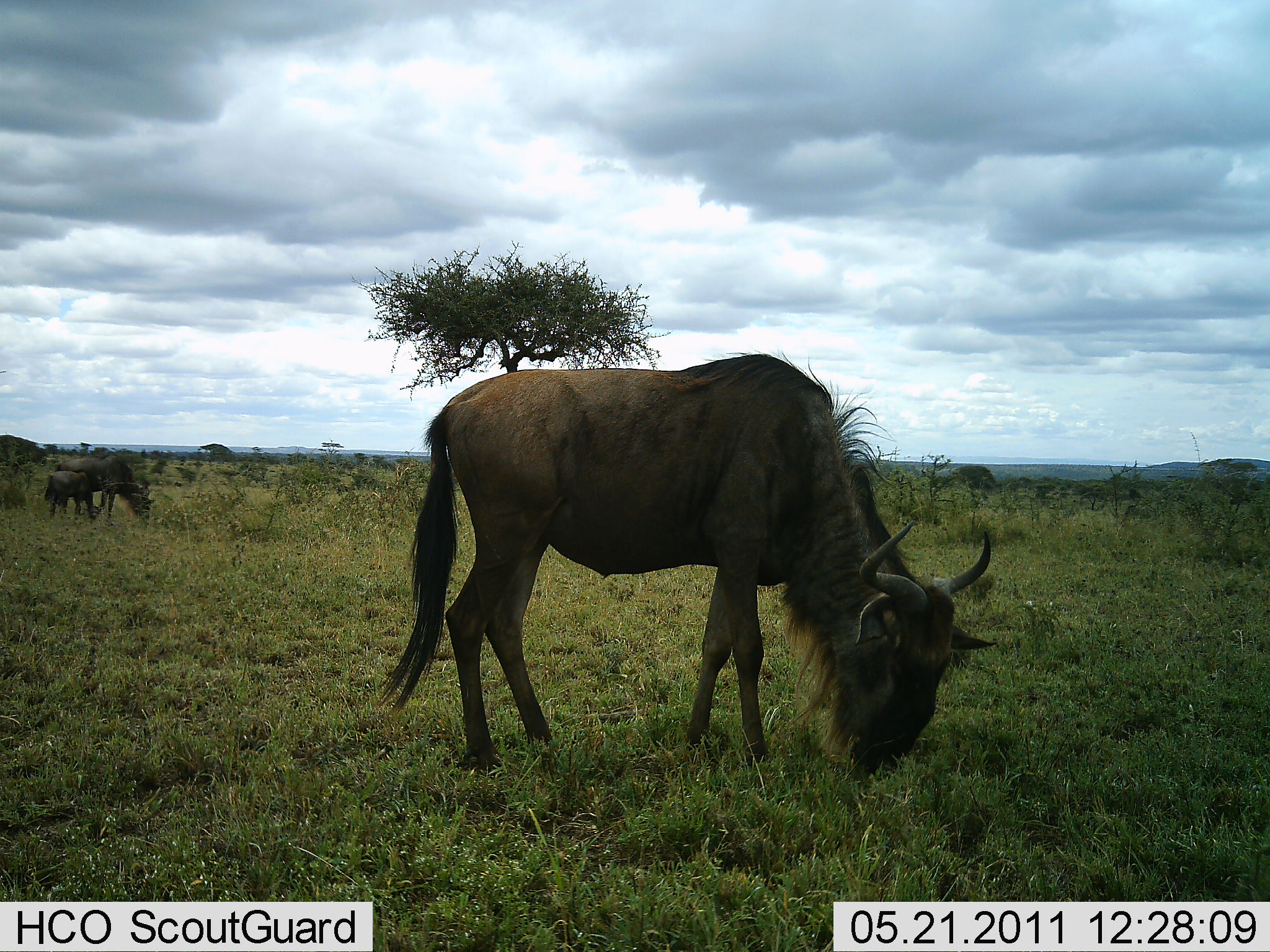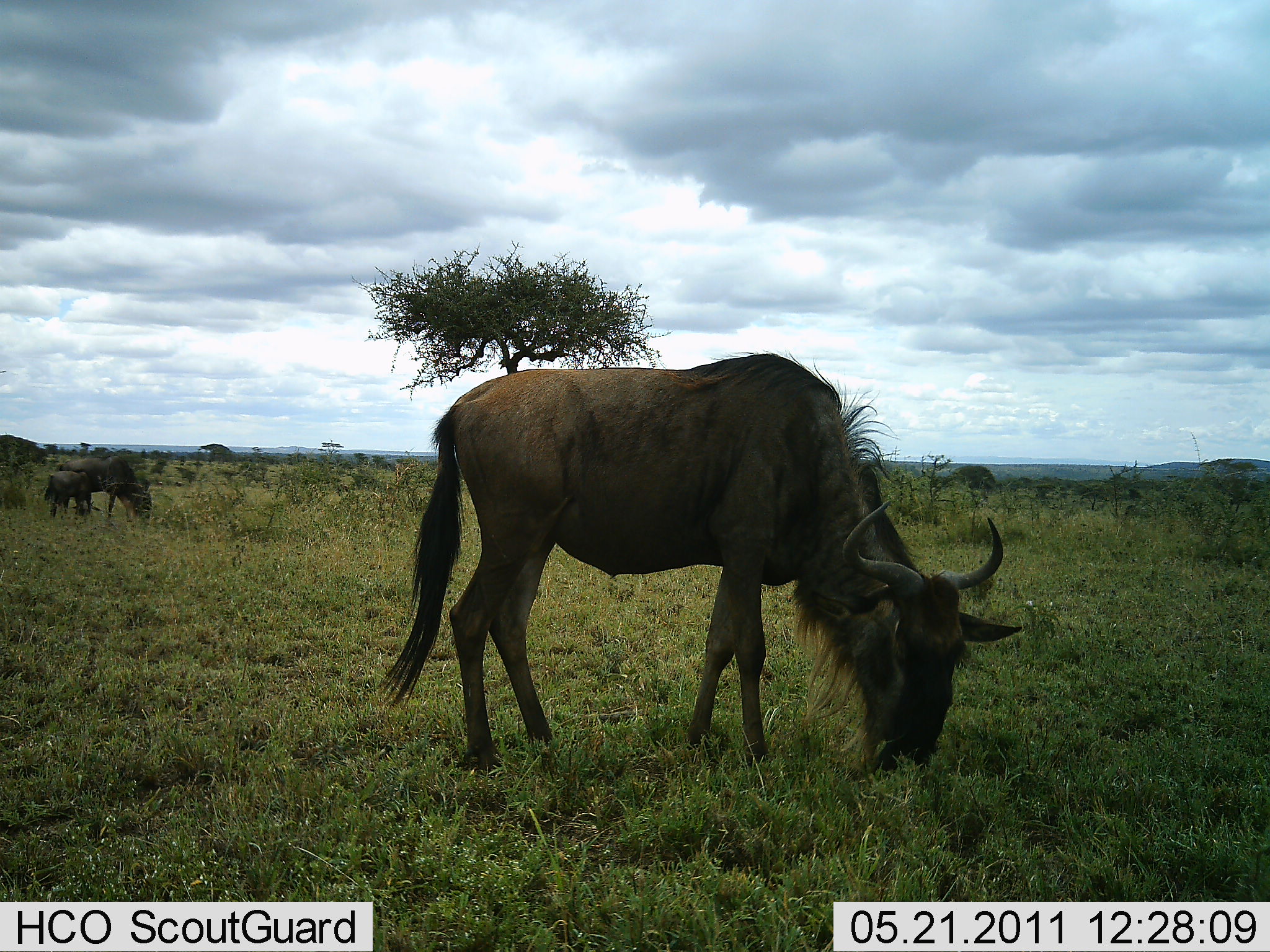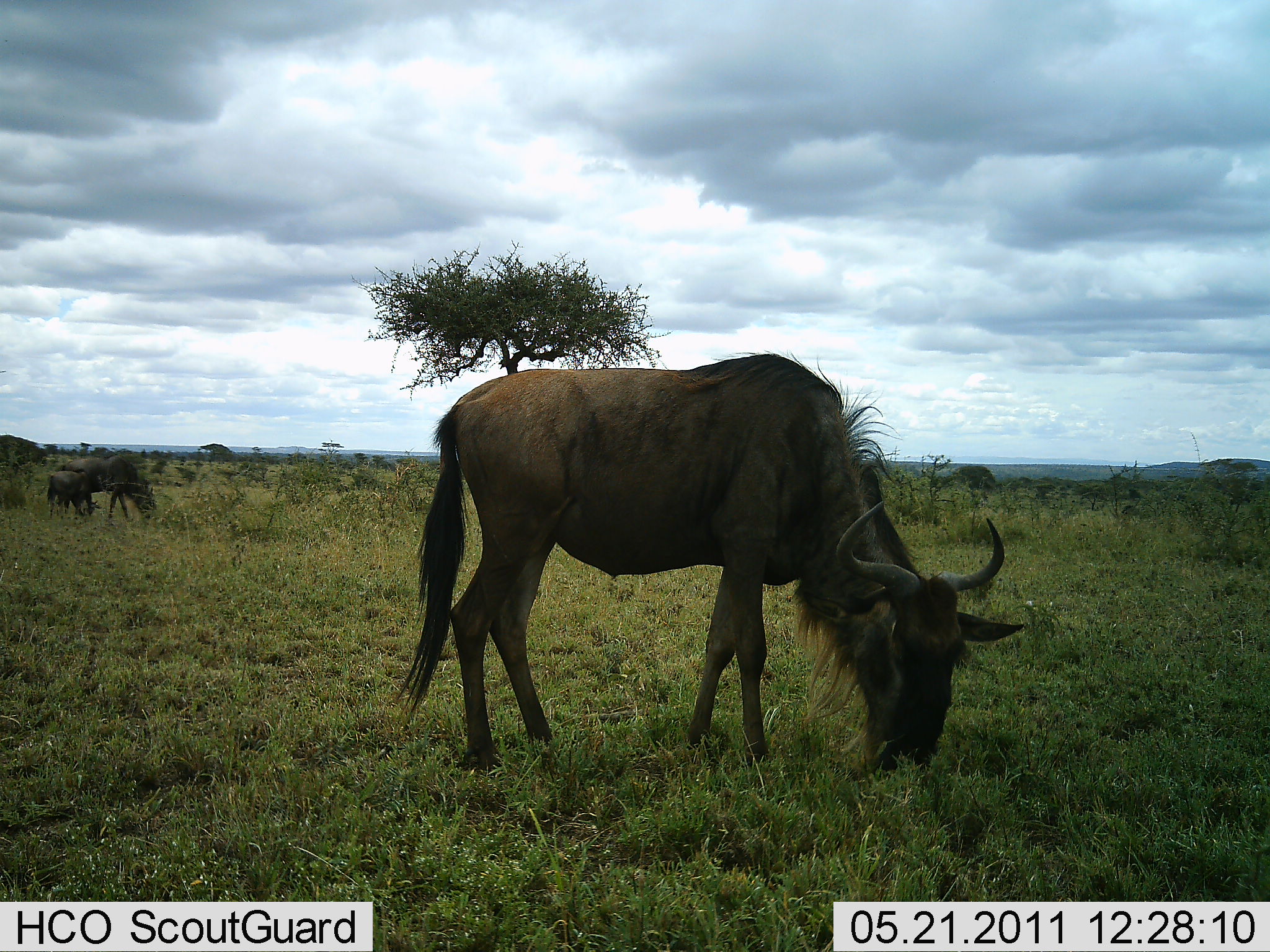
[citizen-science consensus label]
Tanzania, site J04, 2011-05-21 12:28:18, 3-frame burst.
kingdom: Animalia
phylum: Chordata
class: Mammalia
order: Artiodactyla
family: Bovidae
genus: Connochaetes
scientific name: Connochaetes taurinus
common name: blue wildebeest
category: wildebeest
Wildebeest (blue wildebeest) (Connochaetes taurinus), count 3. Behavior (volunteer vote fractions): standing 27%, resting 0%, moving 9%, interacting 0%. Young present (vote fraction): 64%. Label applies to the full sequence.